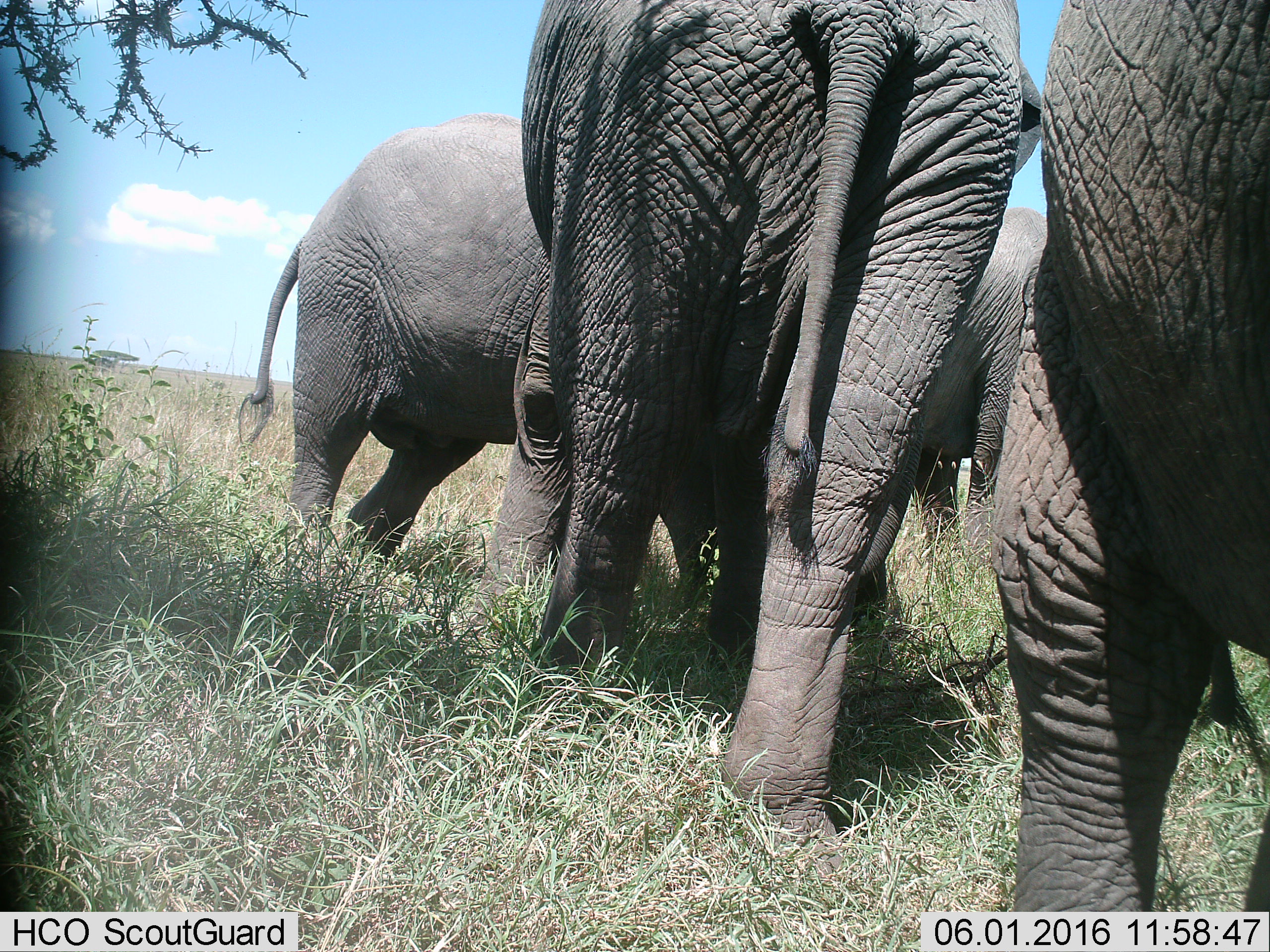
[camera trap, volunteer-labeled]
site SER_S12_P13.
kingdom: Animalia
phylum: Chordata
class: Mammalia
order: Proboscidea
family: Elephantidae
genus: Loxodonta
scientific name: Loxodonta africana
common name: african bush elephant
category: elephant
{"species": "elephant (african bush elephant) (Loxodonta africana)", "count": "4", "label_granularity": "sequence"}